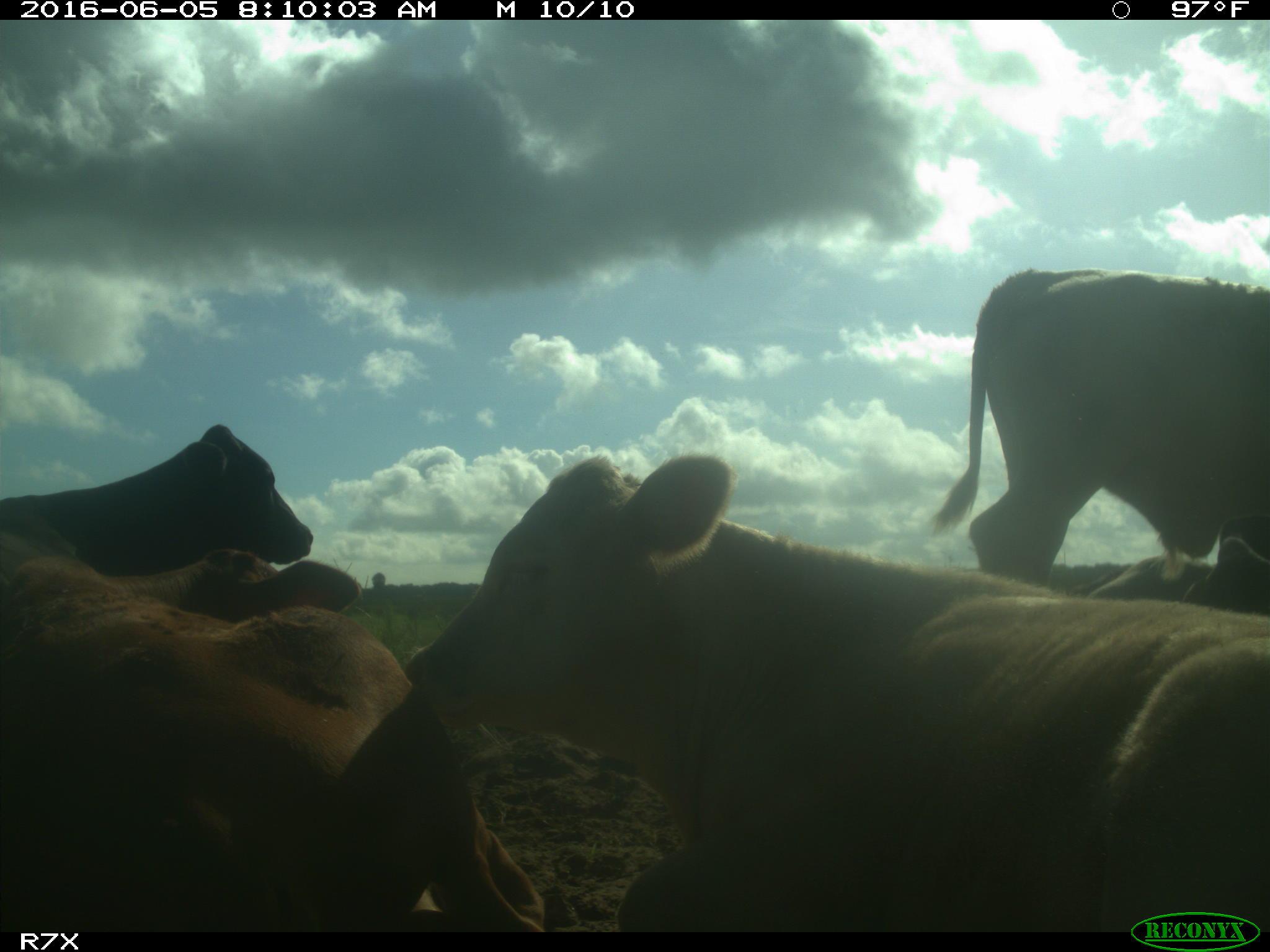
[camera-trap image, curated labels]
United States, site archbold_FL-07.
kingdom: Animalia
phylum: Chordata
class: Mammalia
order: Artiodactyla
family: Bovidae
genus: Bos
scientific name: Bos taurus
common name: domestic cow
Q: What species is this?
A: Bos taurus (domestic cow).